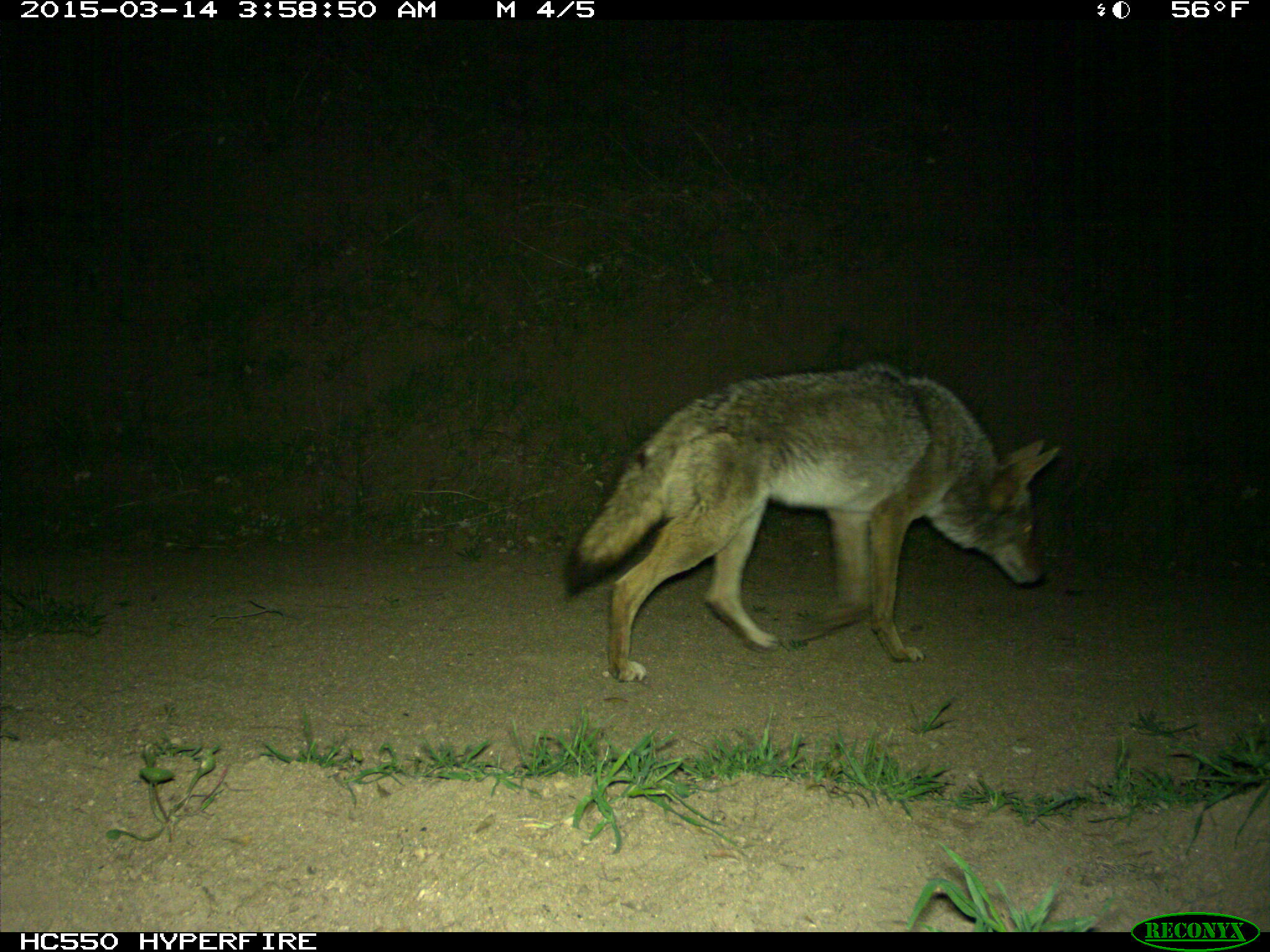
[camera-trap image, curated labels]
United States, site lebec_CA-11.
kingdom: Animalia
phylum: Chordata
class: Mammalia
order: Carnivora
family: Canidae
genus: Canis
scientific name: Canis latrans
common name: coyote